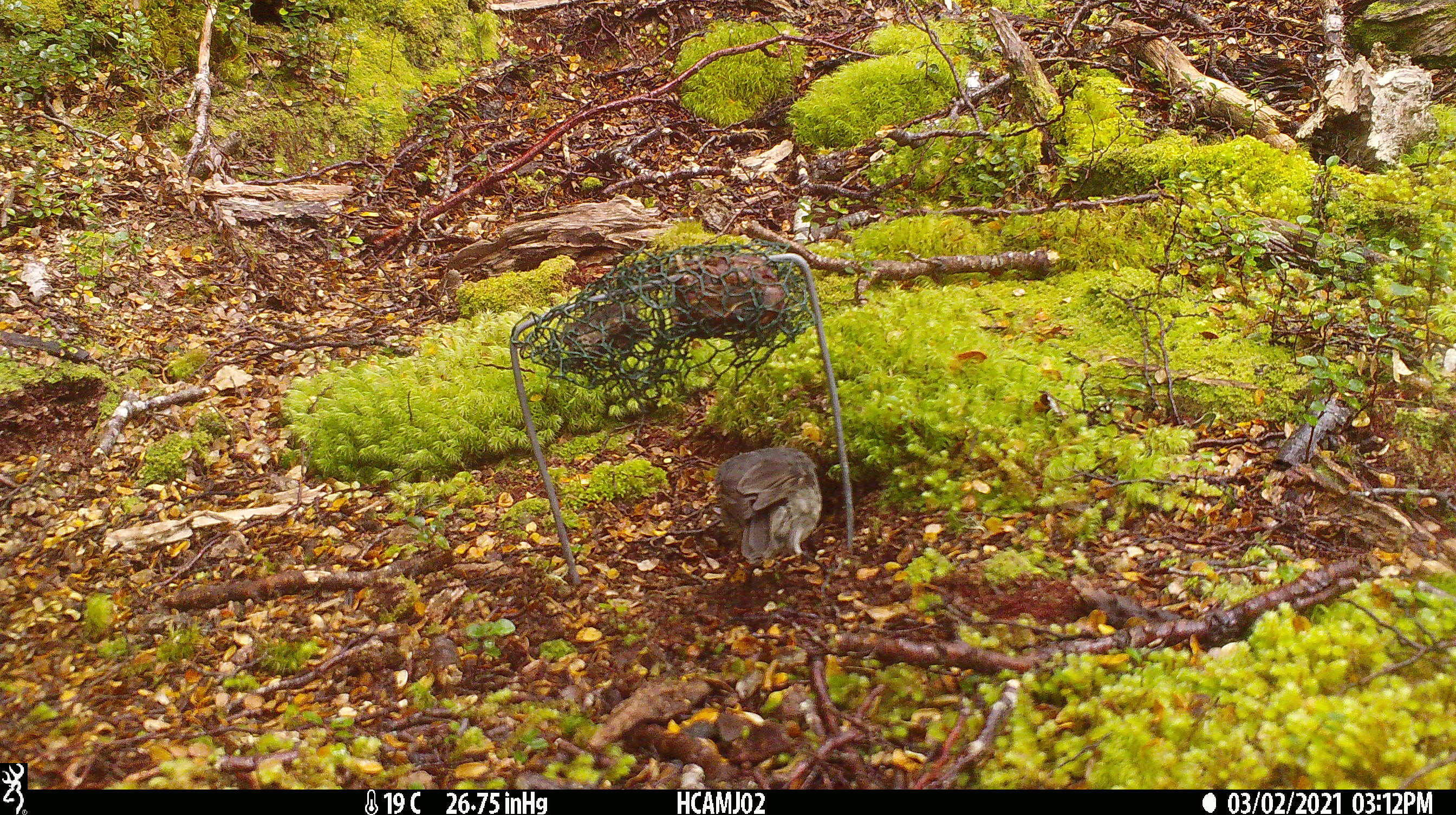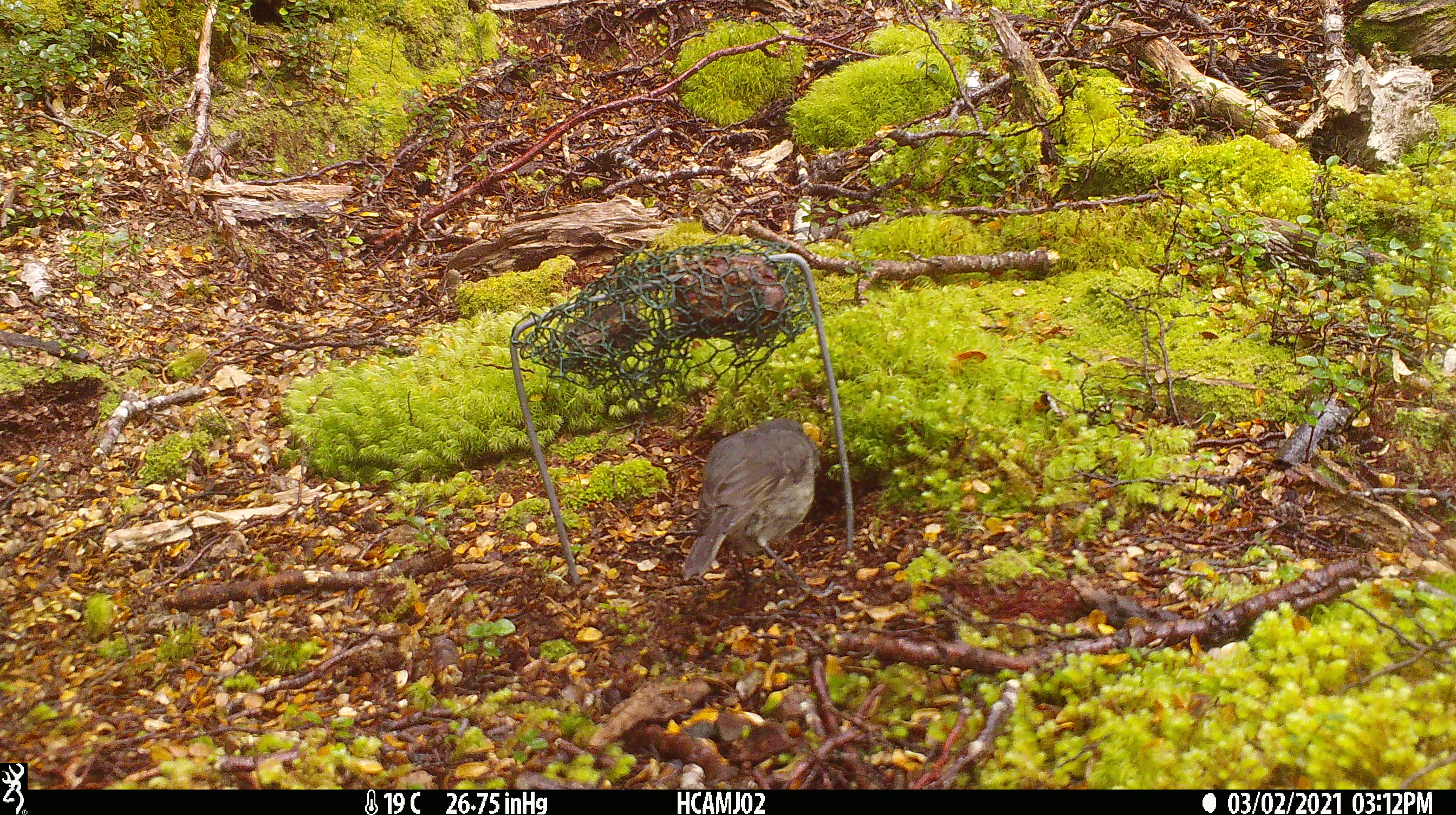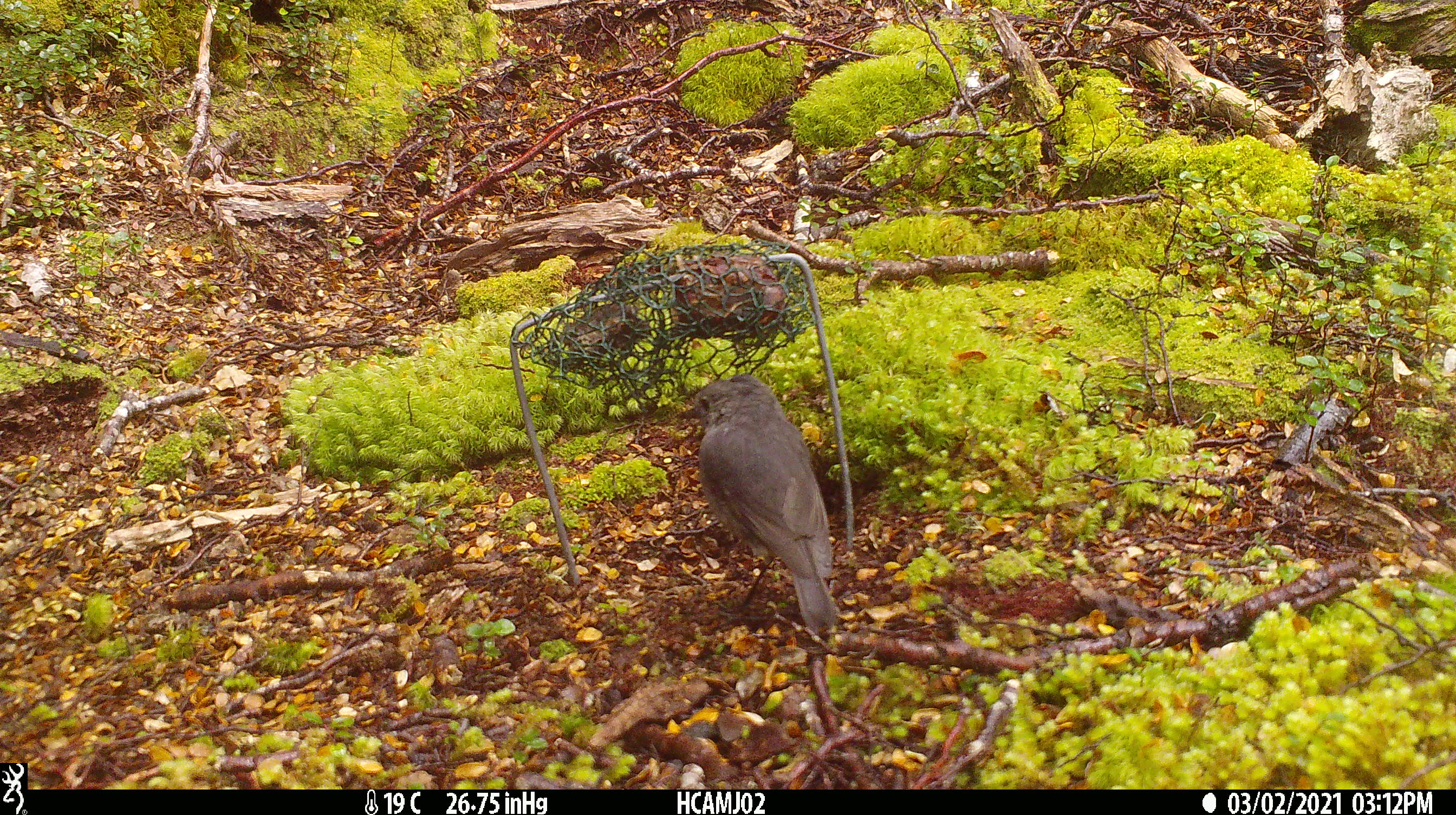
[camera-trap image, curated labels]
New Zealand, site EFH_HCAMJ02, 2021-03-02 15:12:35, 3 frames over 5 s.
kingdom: Animalia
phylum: Chordata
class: Aves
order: Passeriformes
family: Petroicidae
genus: Petroica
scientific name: Petroica australis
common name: new zealand robin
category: robin